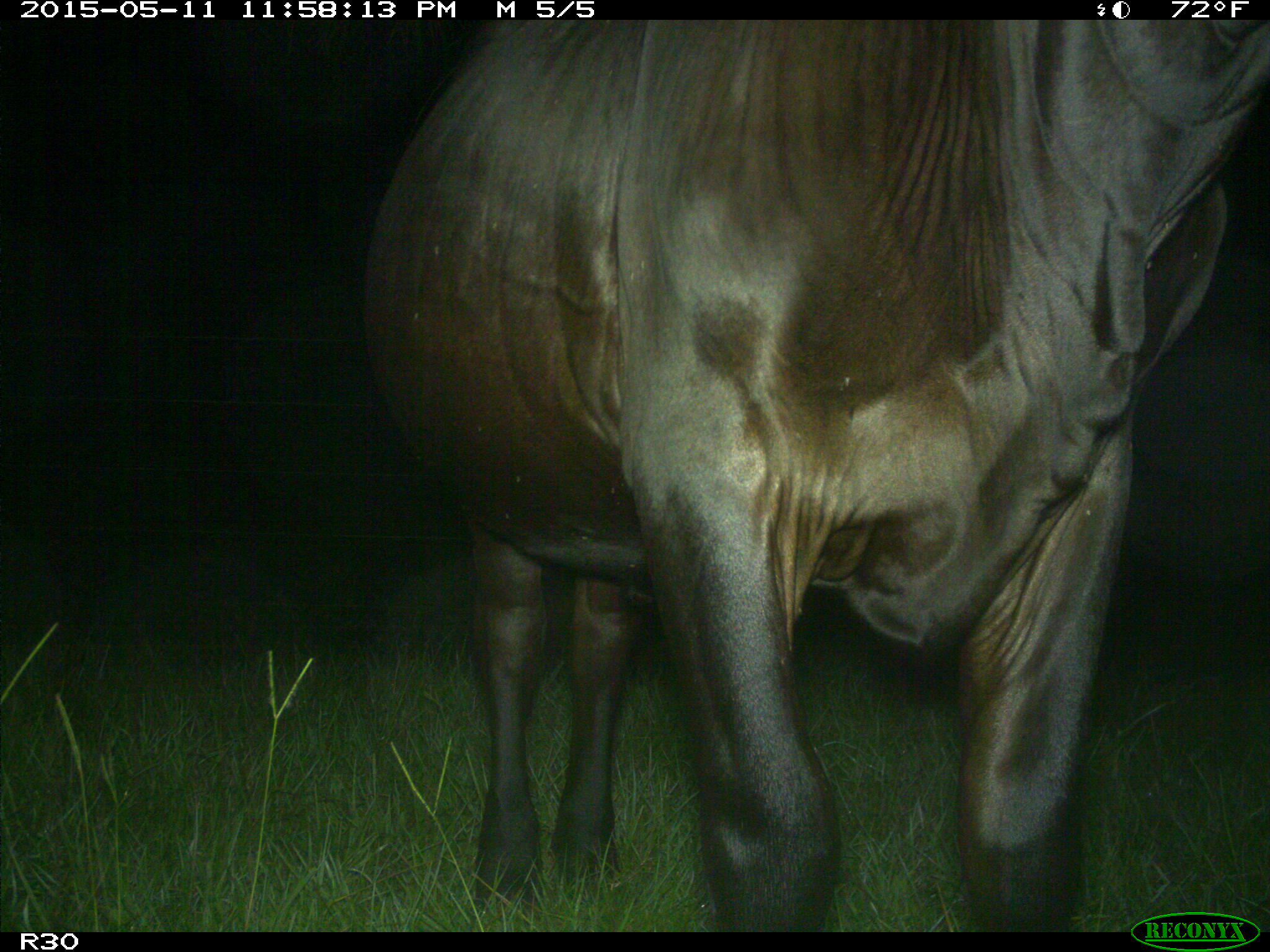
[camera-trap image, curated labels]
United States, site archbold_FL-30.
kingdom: Animalia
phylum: Chordata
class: Mammalia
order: Artiodactyla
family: Bovidae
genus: Bos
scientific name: Bos taurus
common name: domestic cow